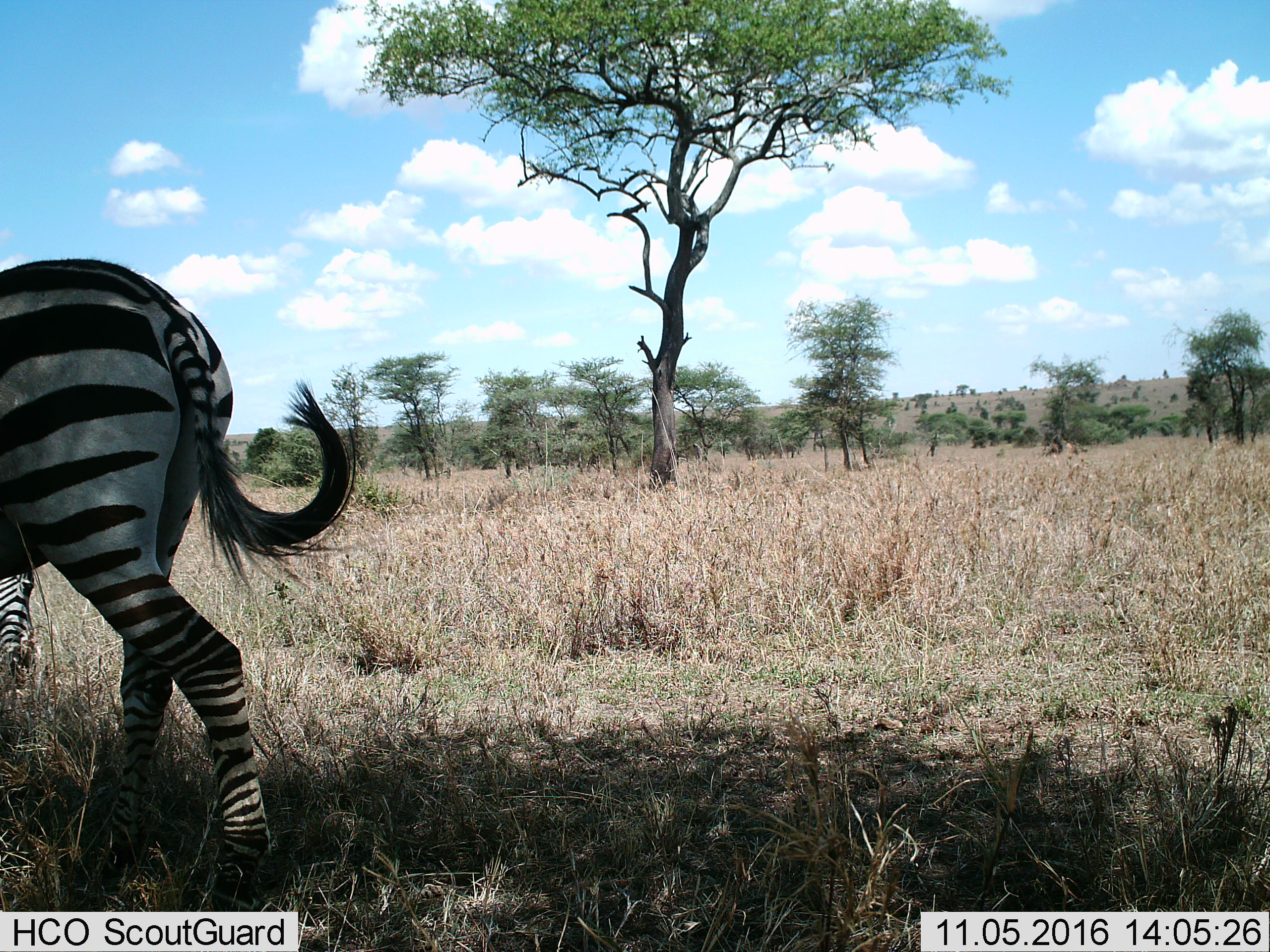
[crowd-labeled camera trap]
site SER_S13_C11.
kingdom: Animalia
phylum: Chordata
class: Mammalia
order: Perissodactyla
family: Equidae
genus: Equus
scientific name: Equus quagga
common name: plains zebra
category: zebraplains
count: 1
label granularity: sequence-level